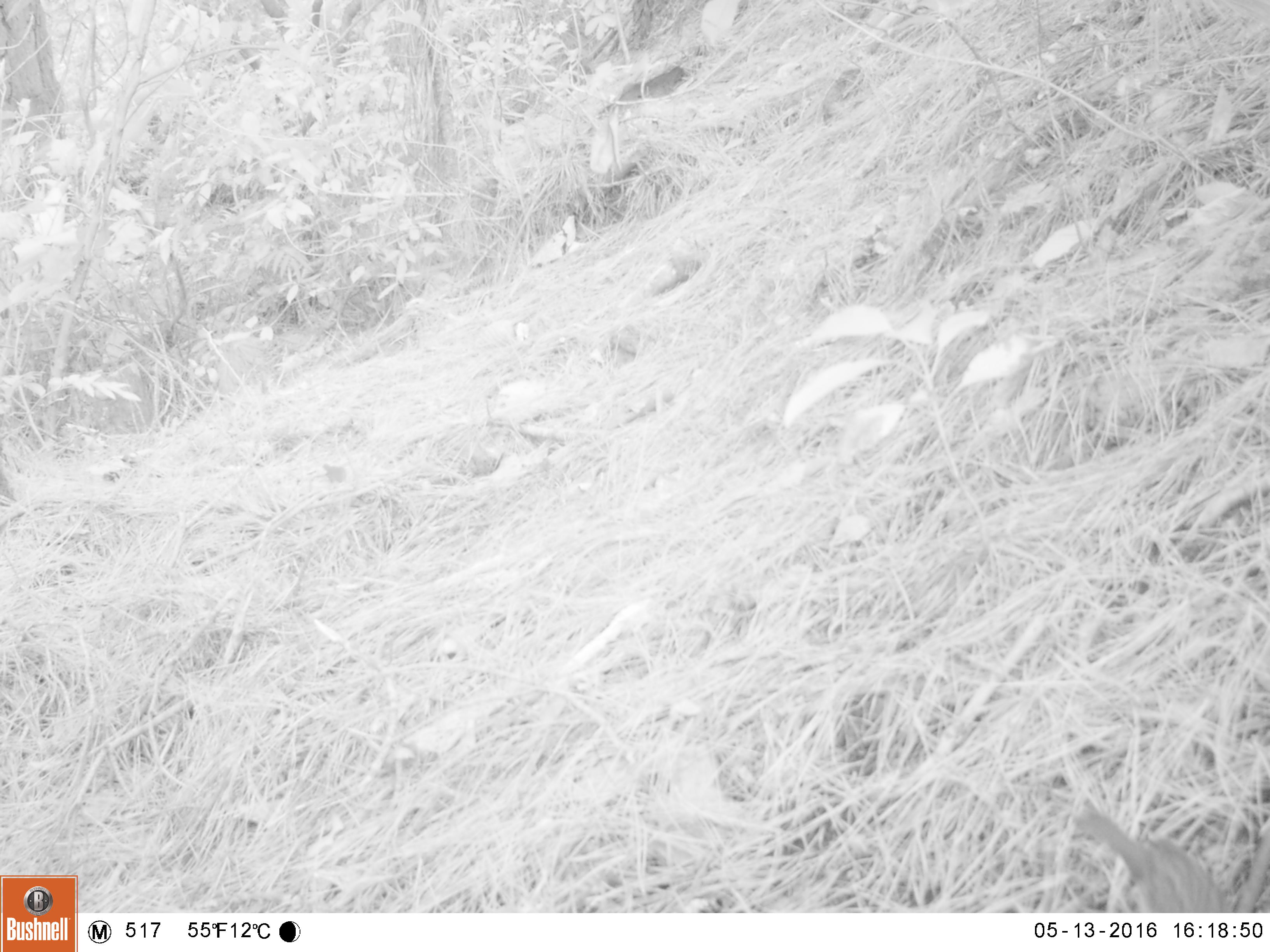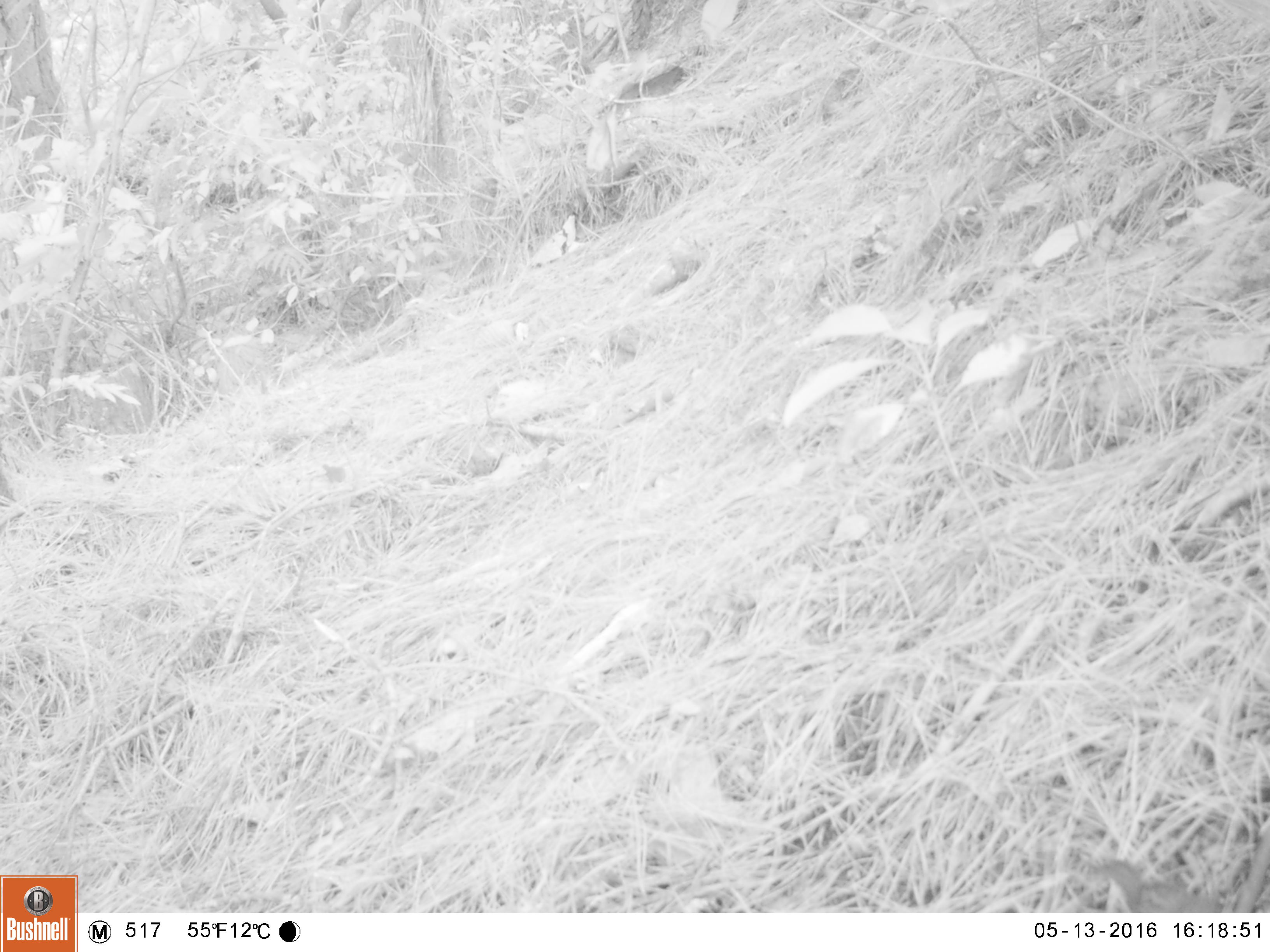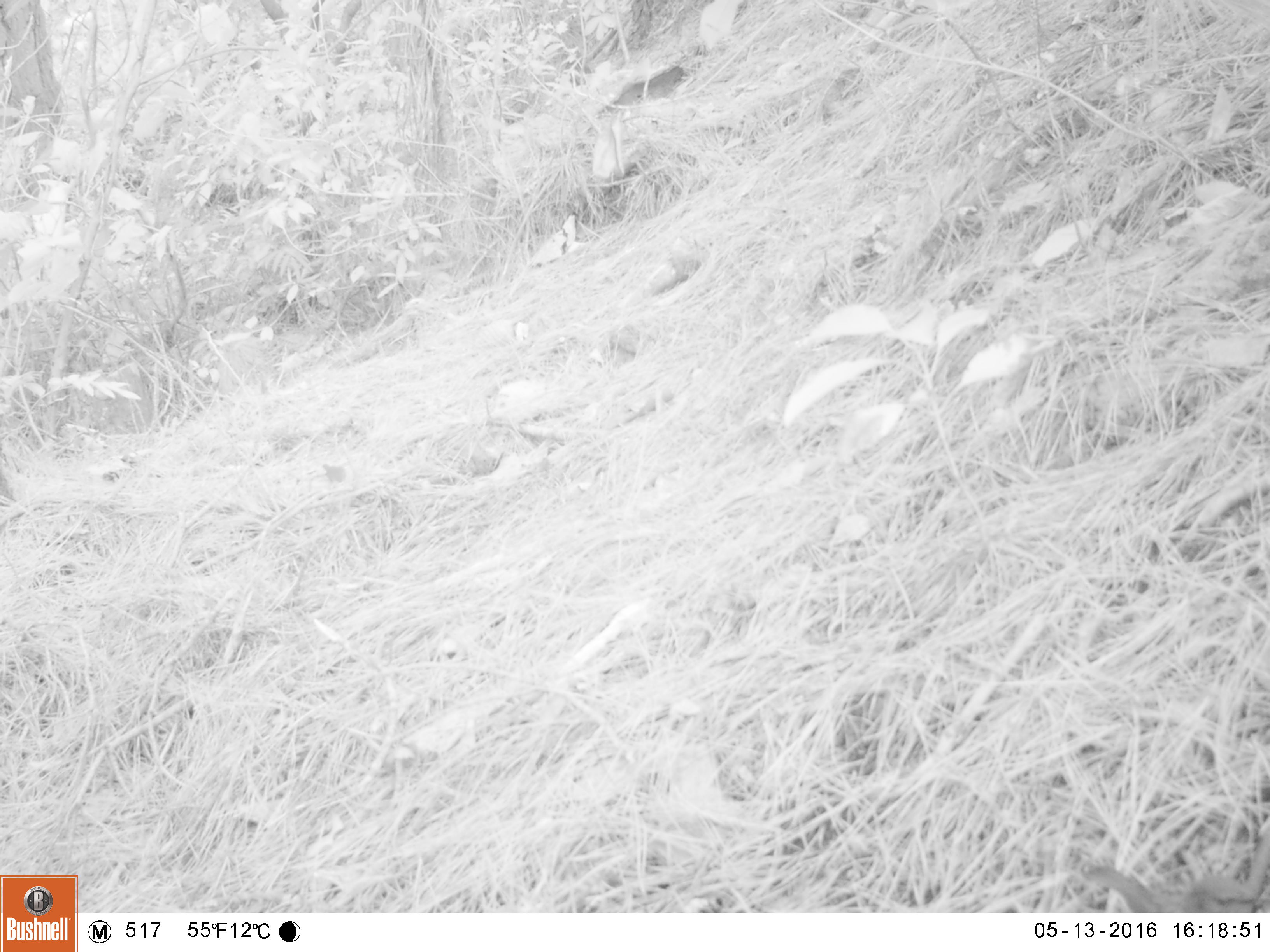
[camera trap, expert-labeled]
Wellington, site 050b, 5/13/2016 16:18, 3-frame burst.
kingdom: Animalia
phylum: Chordata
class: Aves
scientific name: Aves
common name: bird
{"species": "bird (Aves)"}